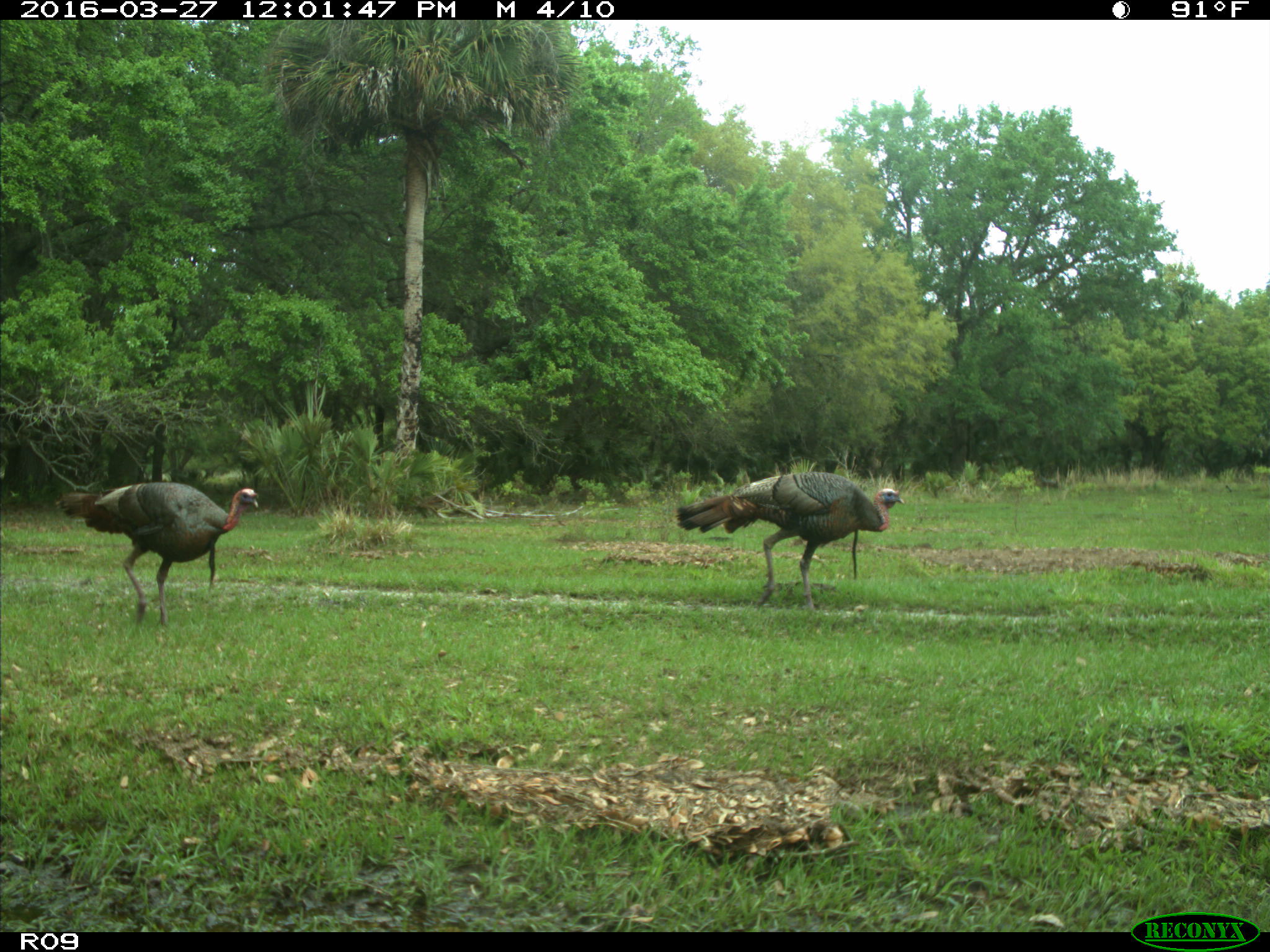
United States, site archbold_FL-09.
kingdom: Animalia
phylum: Chordata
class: Aves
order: Galliformes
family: Phasianidae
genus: Meleagris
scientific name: Meleagris gallopavo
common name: wild turkey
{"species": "Meleagris gallopavo (wild turkey)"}